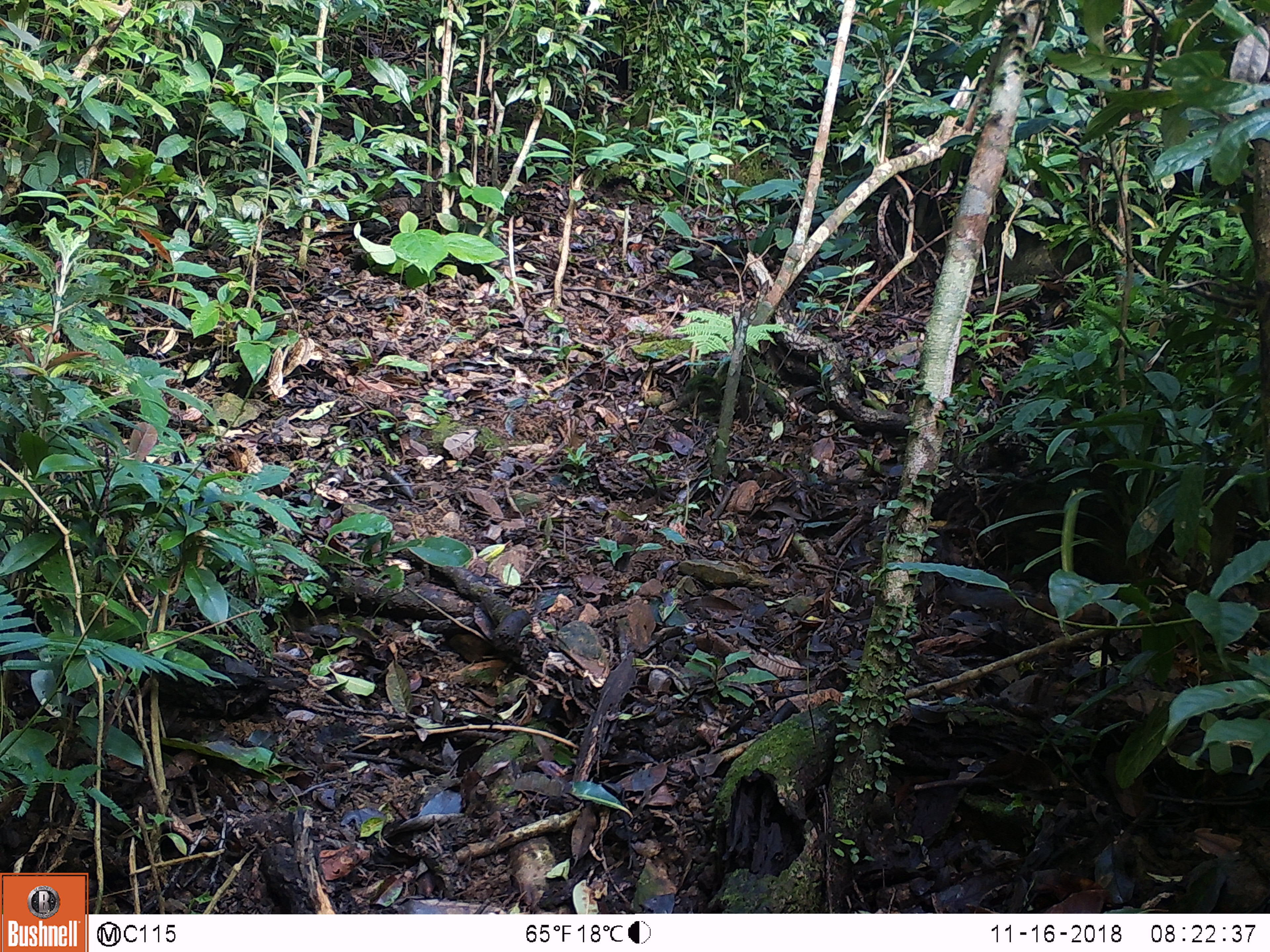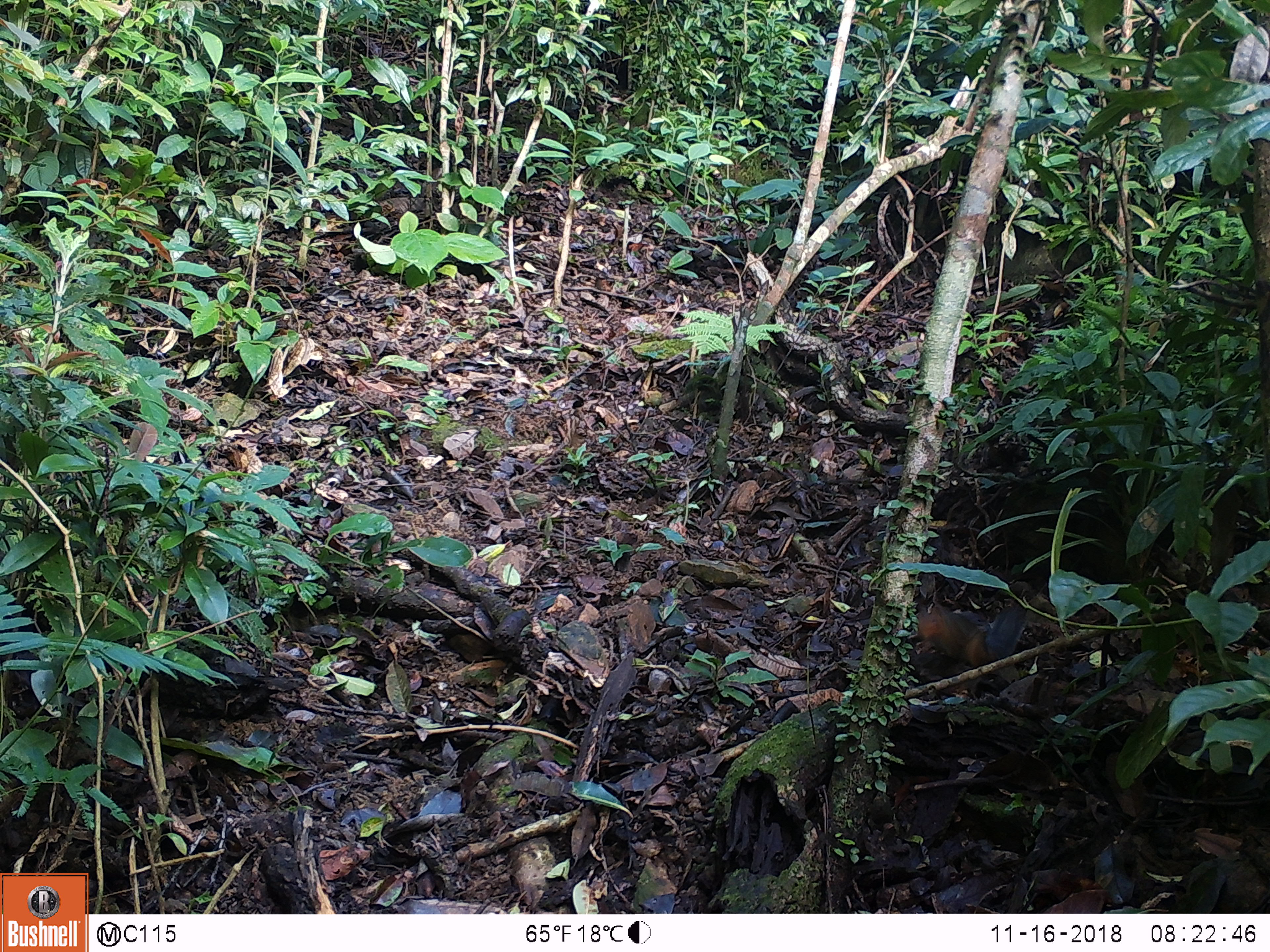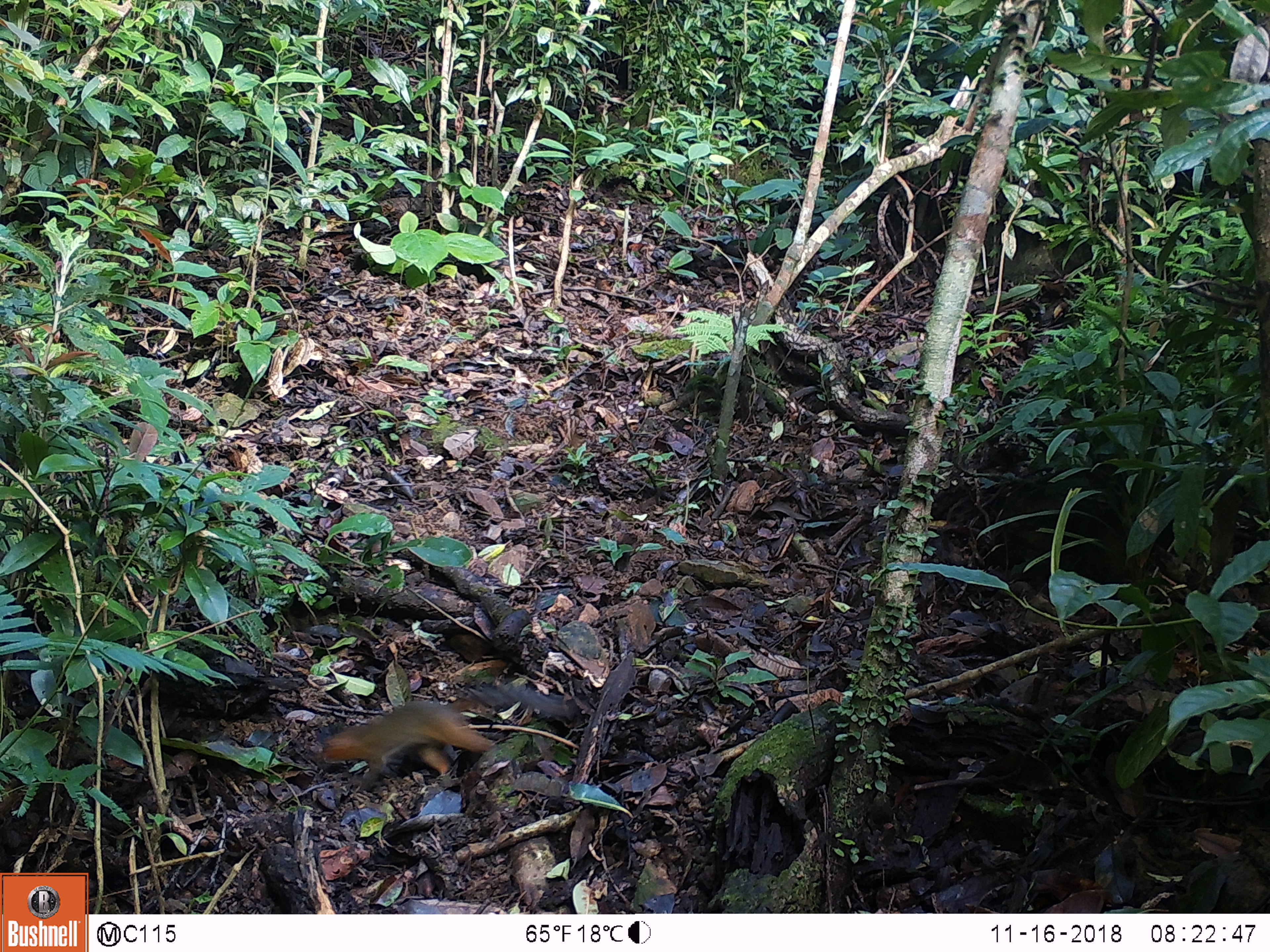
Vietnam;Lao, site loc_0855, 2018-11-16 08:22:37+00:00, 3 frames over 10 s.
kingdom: Animalia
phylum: Chordata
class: Mammalia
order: Rodentia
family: Sciuridae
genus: Dremomys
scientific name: Dremomys rufigenis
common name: red-cheeked squirrel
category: red cheeked squirrel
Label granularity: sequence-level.